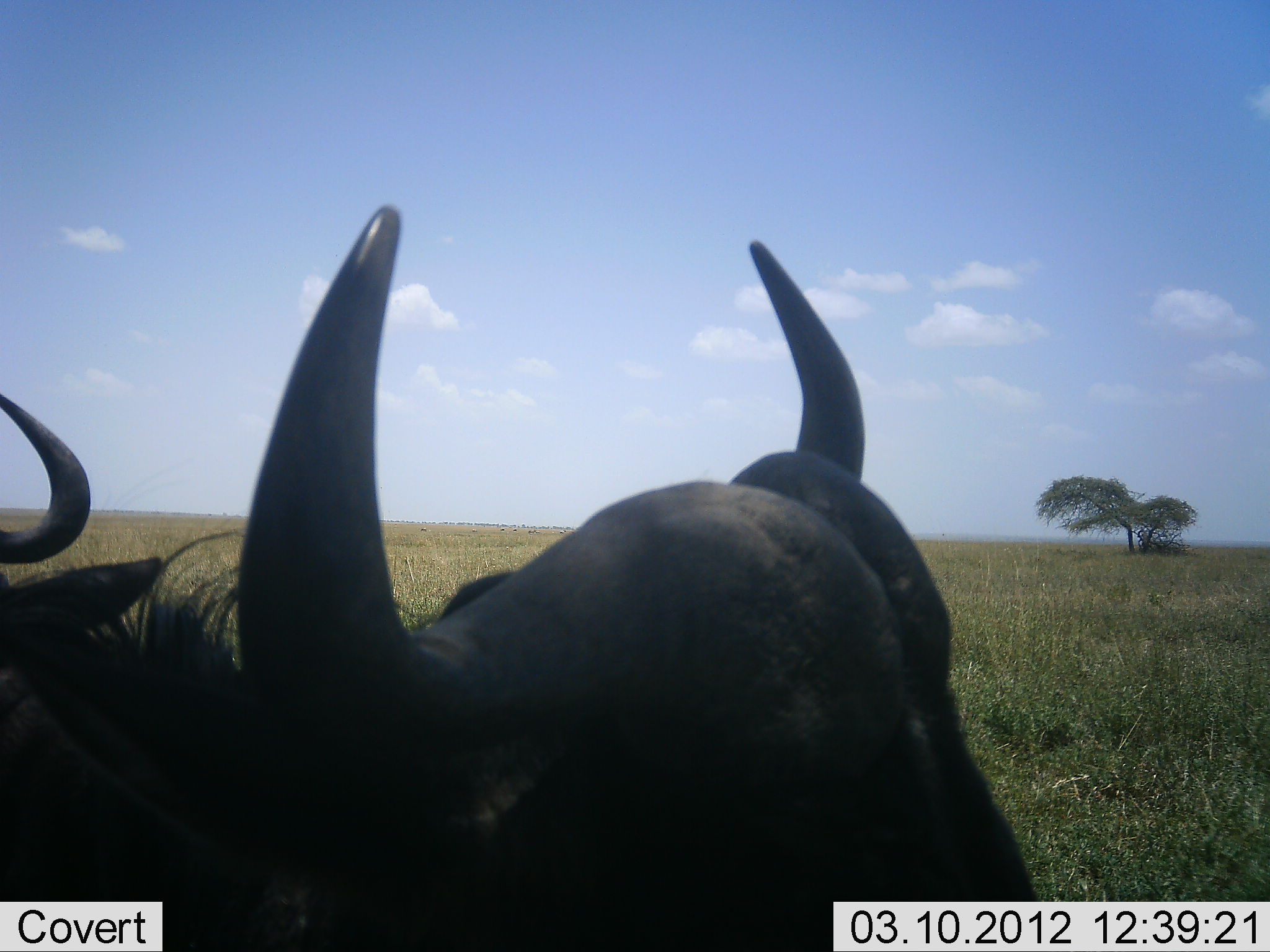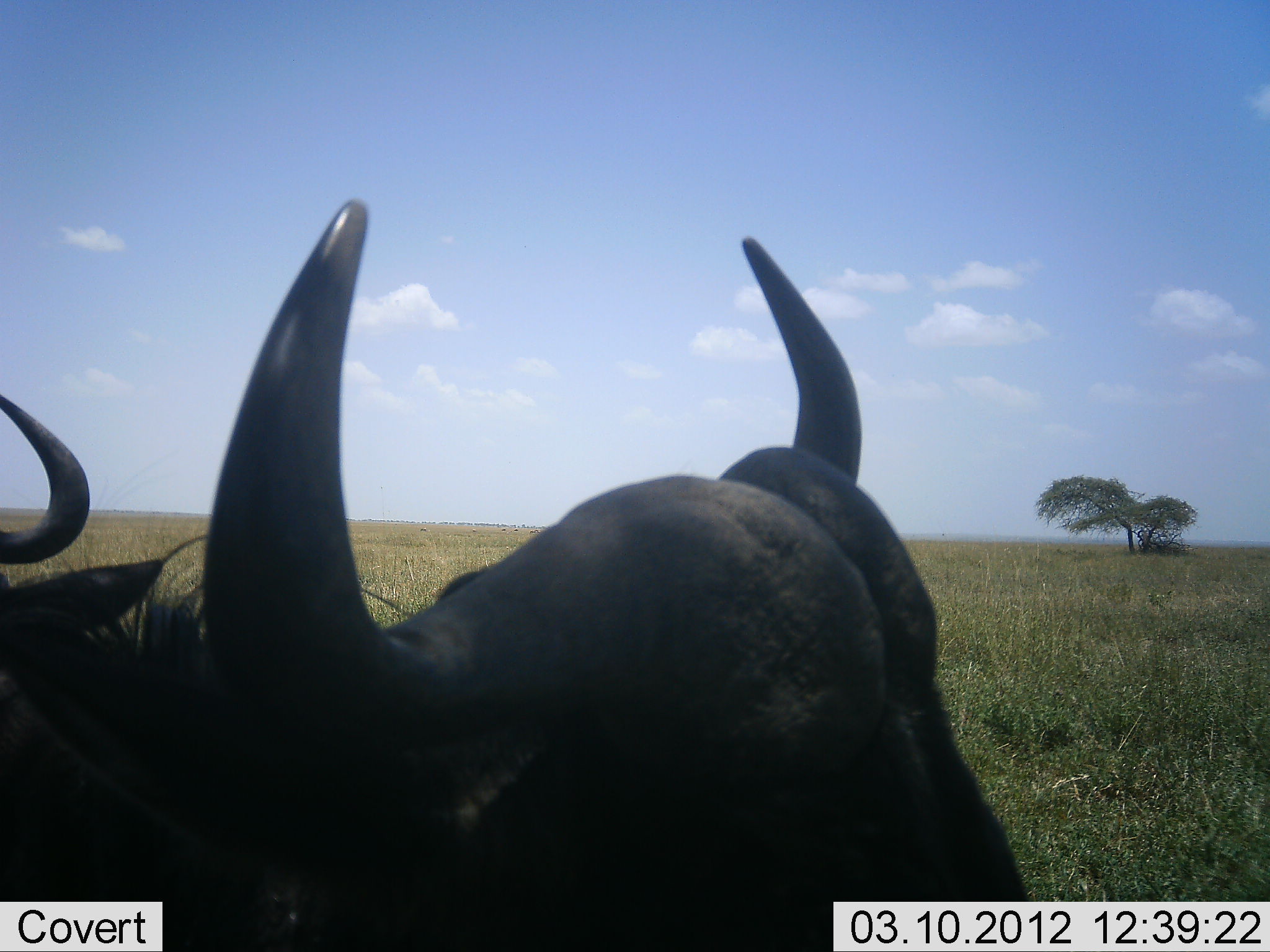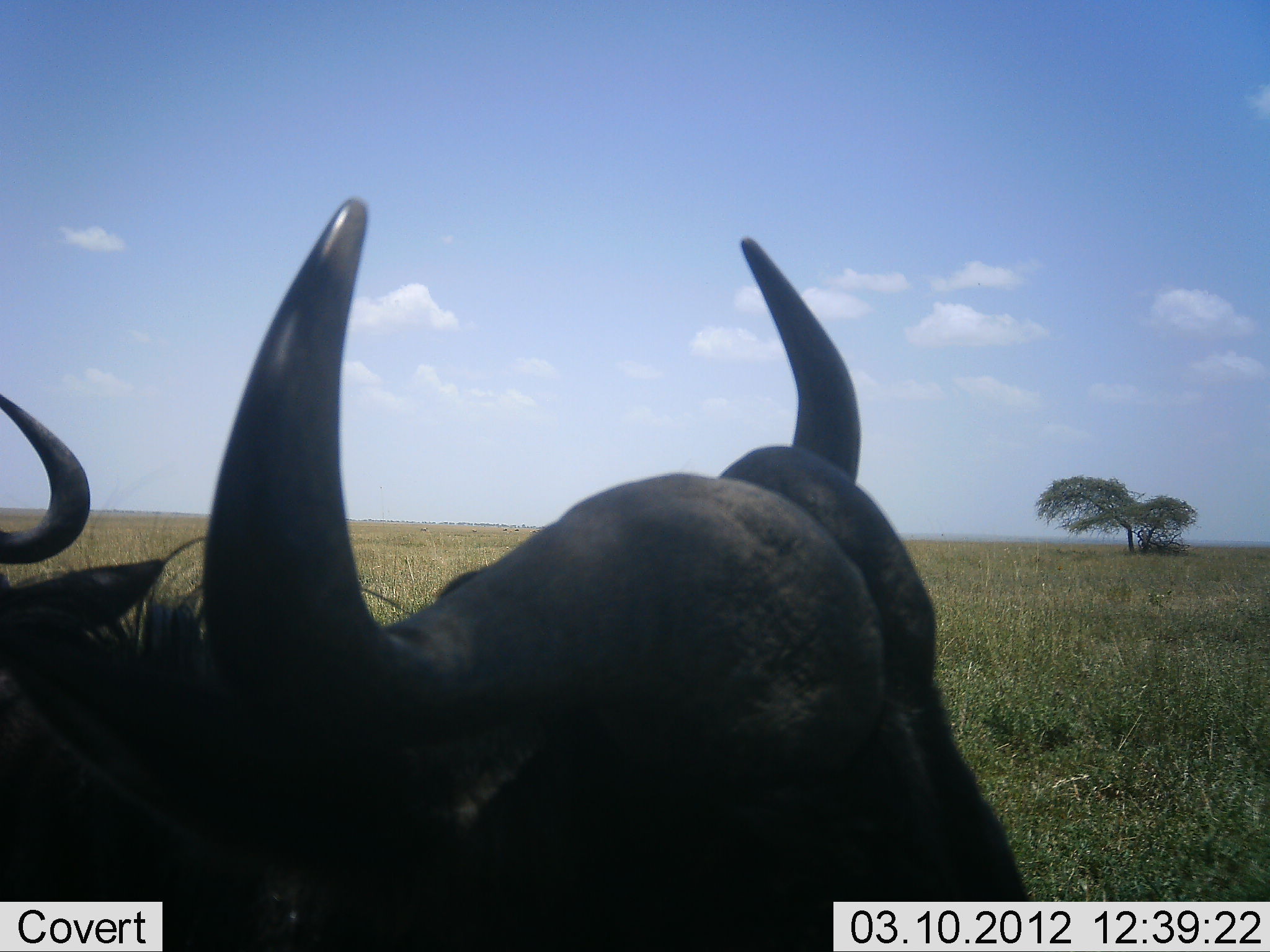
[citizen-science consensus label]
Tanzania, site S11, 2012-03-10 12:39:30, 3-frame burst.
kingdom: Animalia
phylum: Chordata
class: Mammalia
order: Artiodactyla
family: Bovidae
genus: Syncerus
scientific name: Syncerus caffer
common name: cape buffalo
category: buffalo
Buffalo (cape buffalo) (Syncerus caffer), count 2. Behavior (volunteer vote fractions): standing 89%, resting 6%, moving 6%, interacting 0%. Young present (vote fraction): 0%. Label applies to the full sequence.